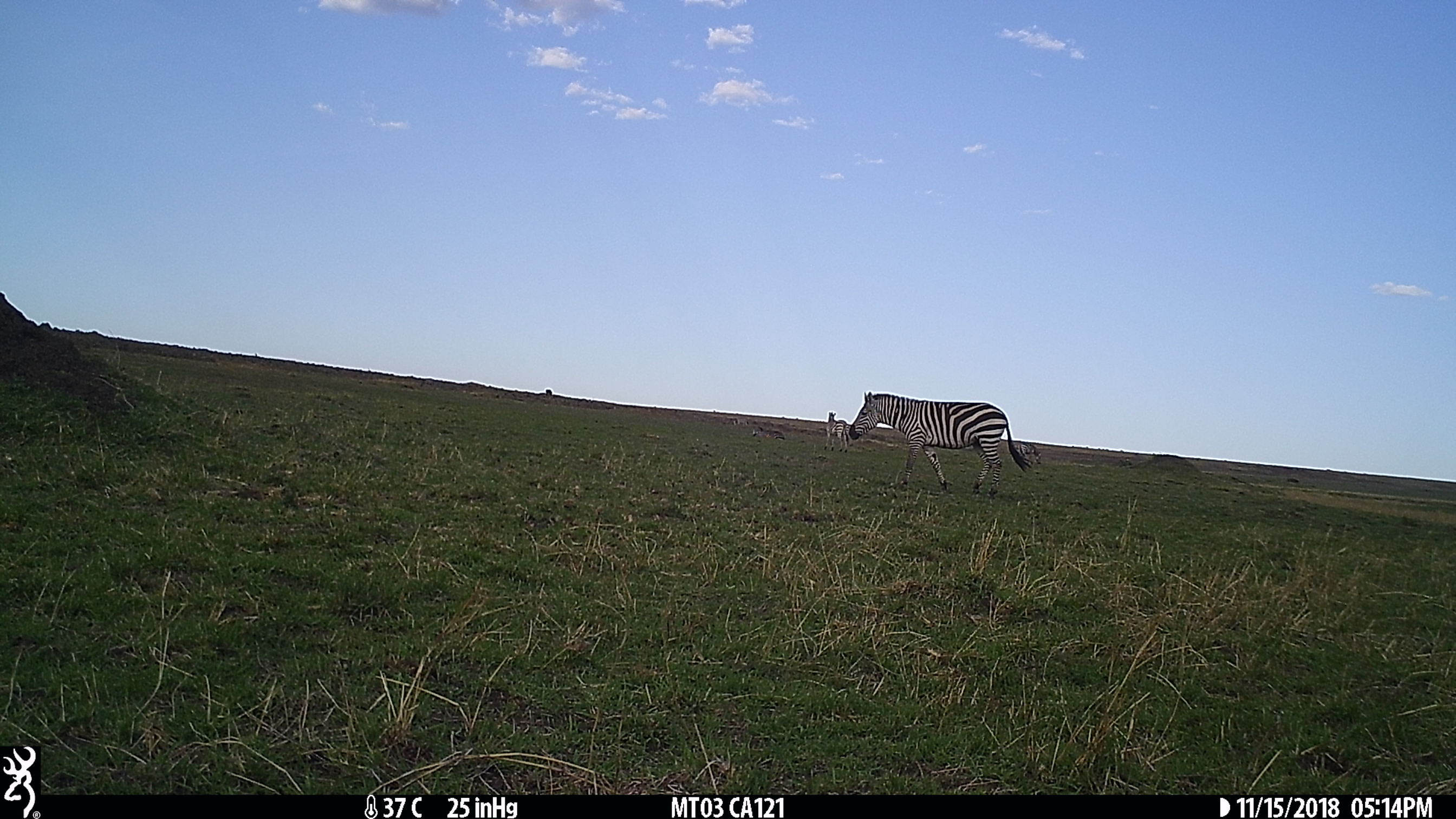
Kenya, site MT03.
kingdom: Animalia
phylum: Chordata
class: Mammalia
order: Perissodactyla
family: Equidae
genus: Equus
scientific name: Equus quagga burchellii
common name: burchell's zebra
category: zebra